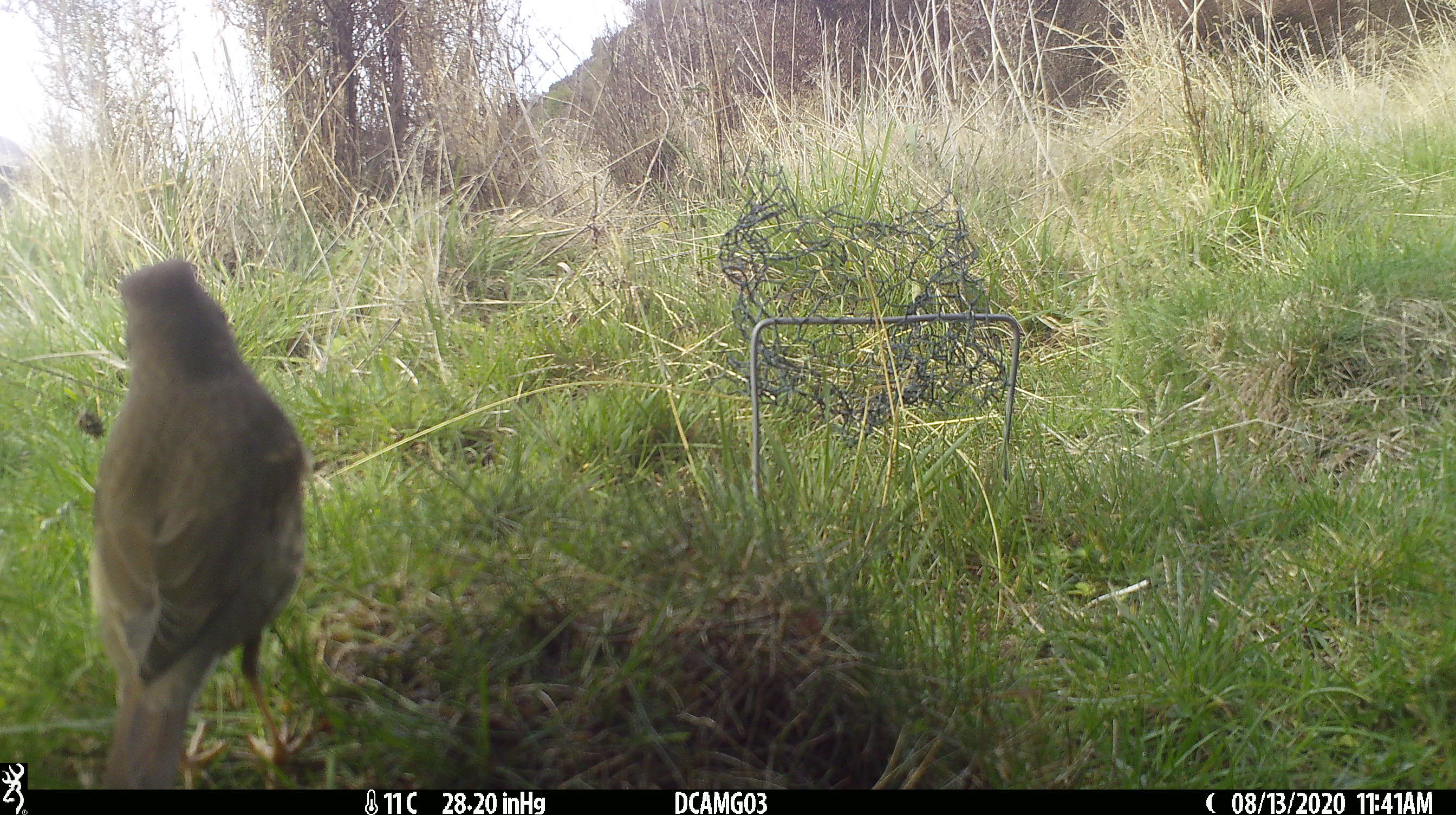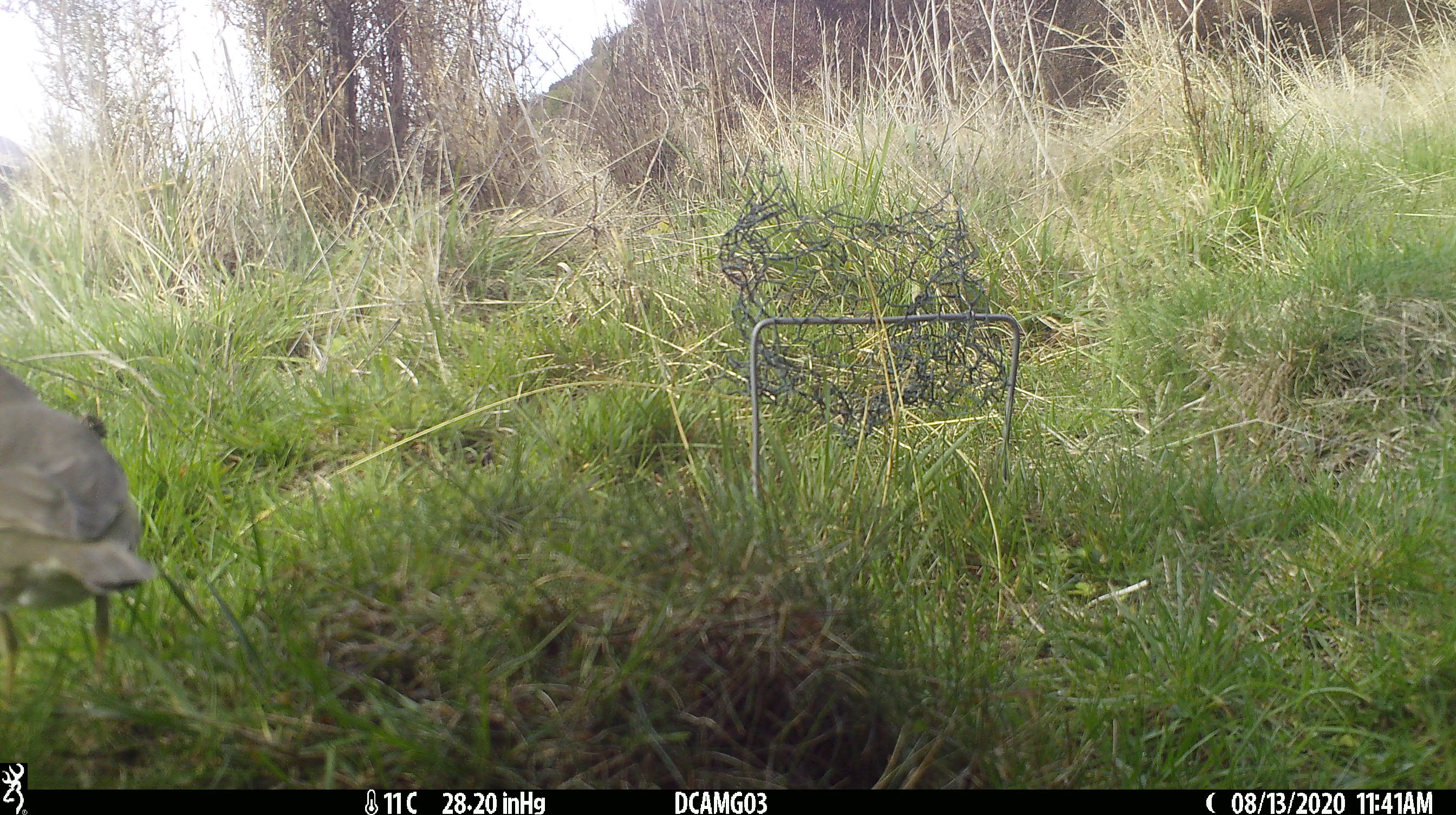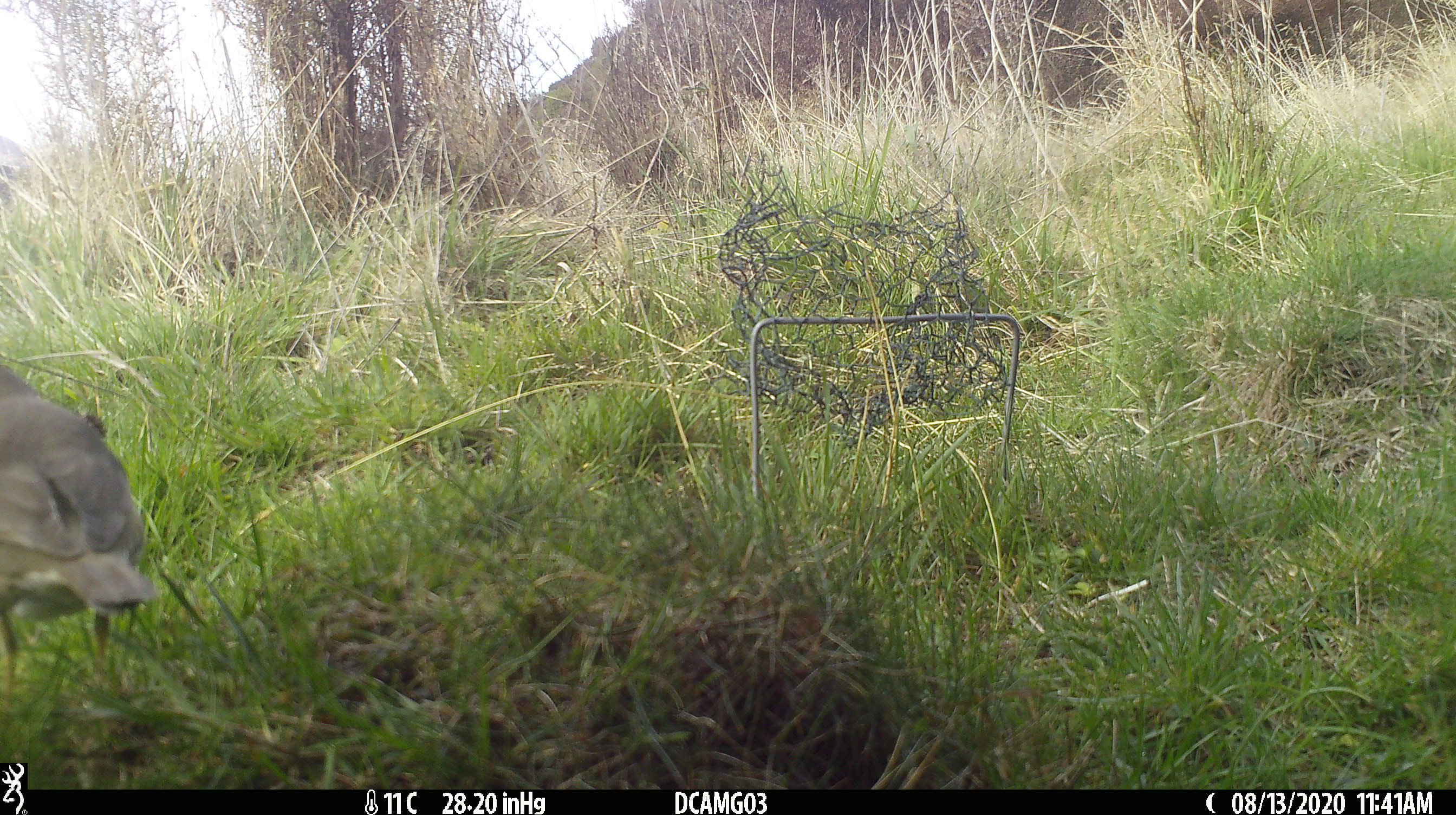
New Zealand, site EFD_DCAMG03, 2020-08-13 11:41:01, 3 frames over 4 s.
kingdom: Animalia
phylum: Chordata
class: Aves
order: Passeriformes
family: Turdidae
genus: Turdus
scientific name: Turdus philomelos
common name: song thrush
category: thrush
Thrush (song thrush) (Turdus philomelos).